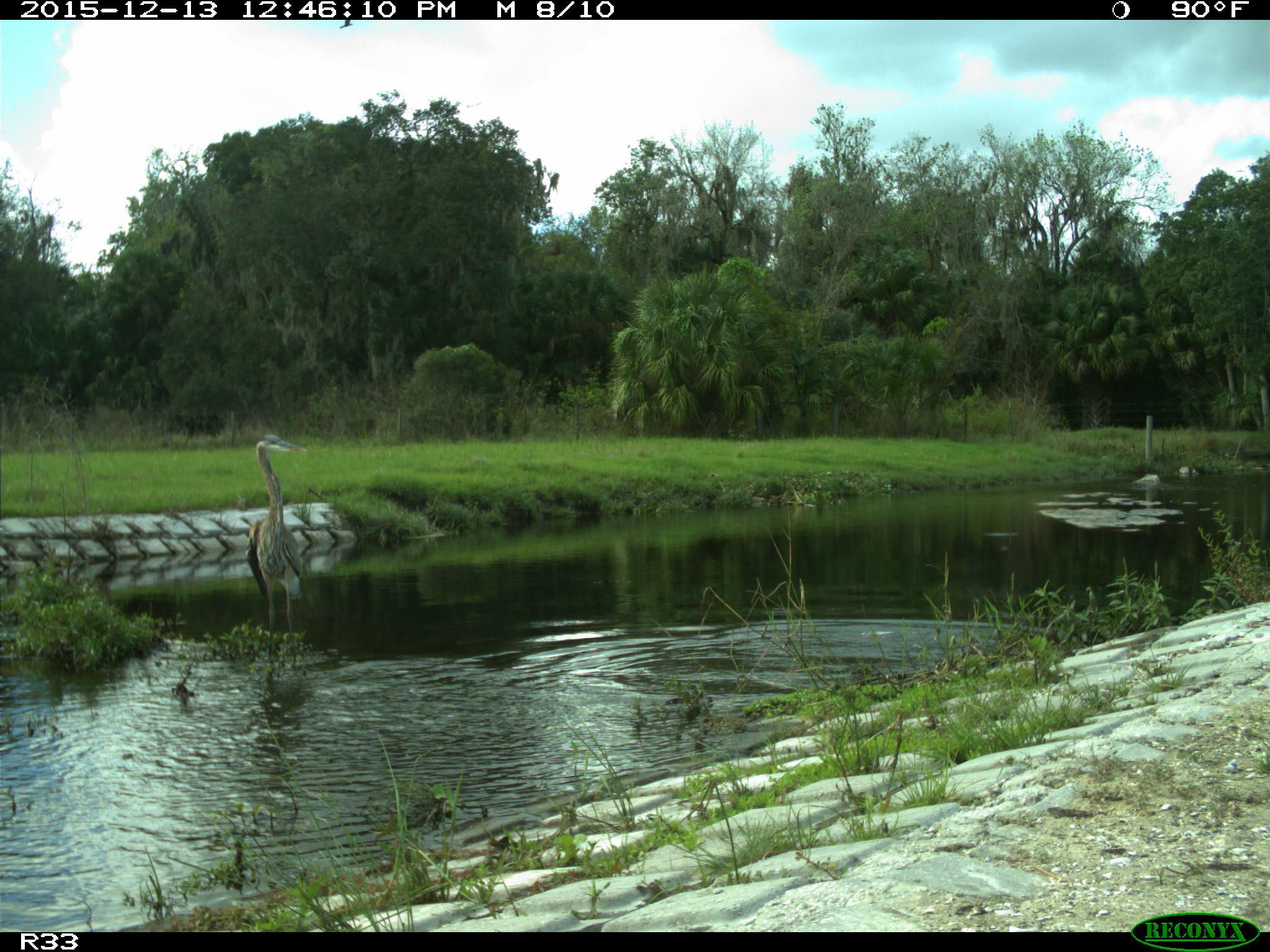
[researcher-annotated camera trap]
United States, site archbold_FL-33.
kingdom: Animalia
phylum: Chordata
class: Aves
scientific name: Aves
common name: birds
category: unidentified bird